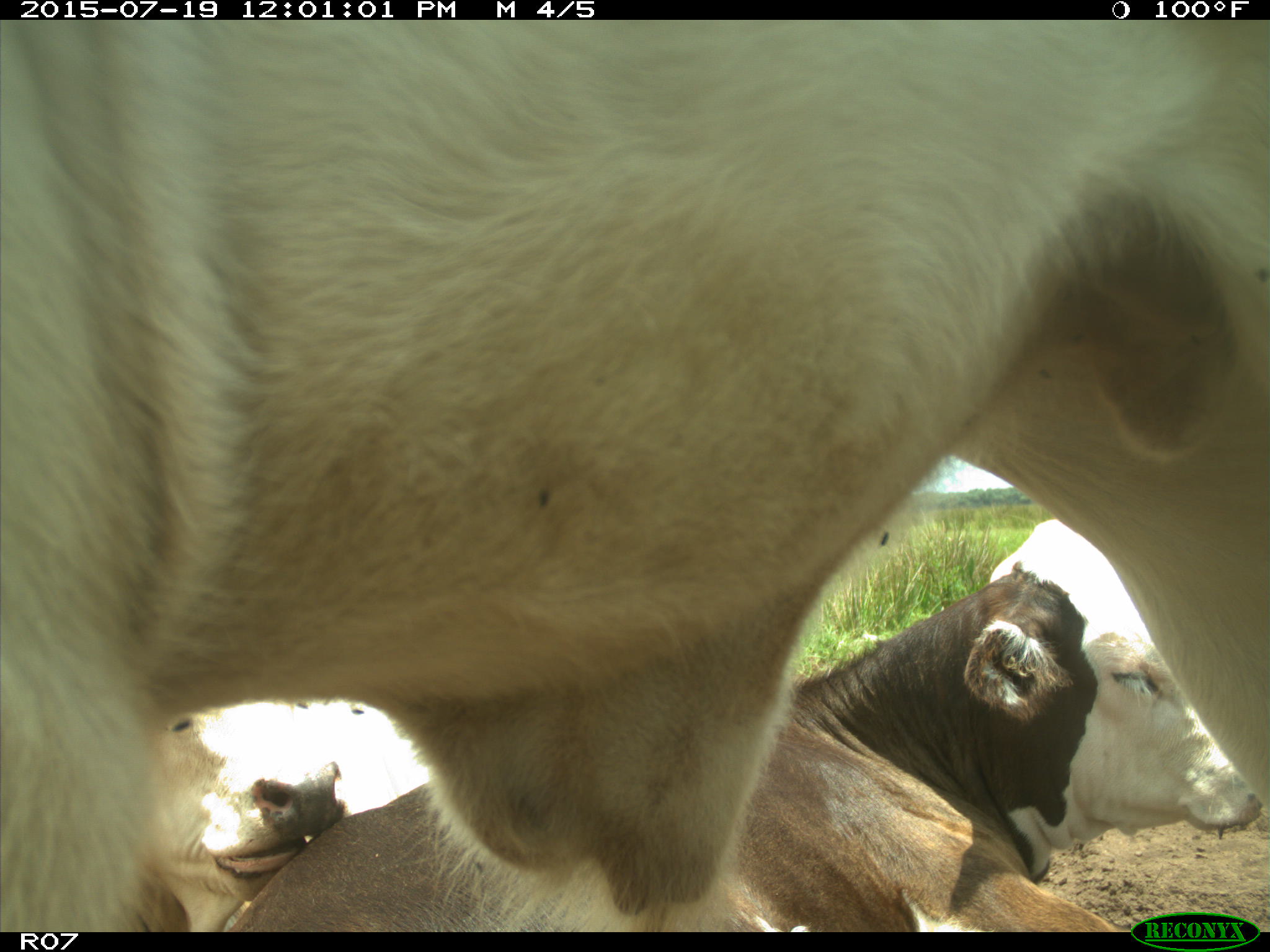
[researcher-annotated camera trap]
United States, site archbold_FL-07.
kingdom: Animalia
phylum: Chordata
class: Mammalia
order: Artiodactyla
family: Bovidae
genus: Bos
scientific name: Bos taurus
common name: domestic cow